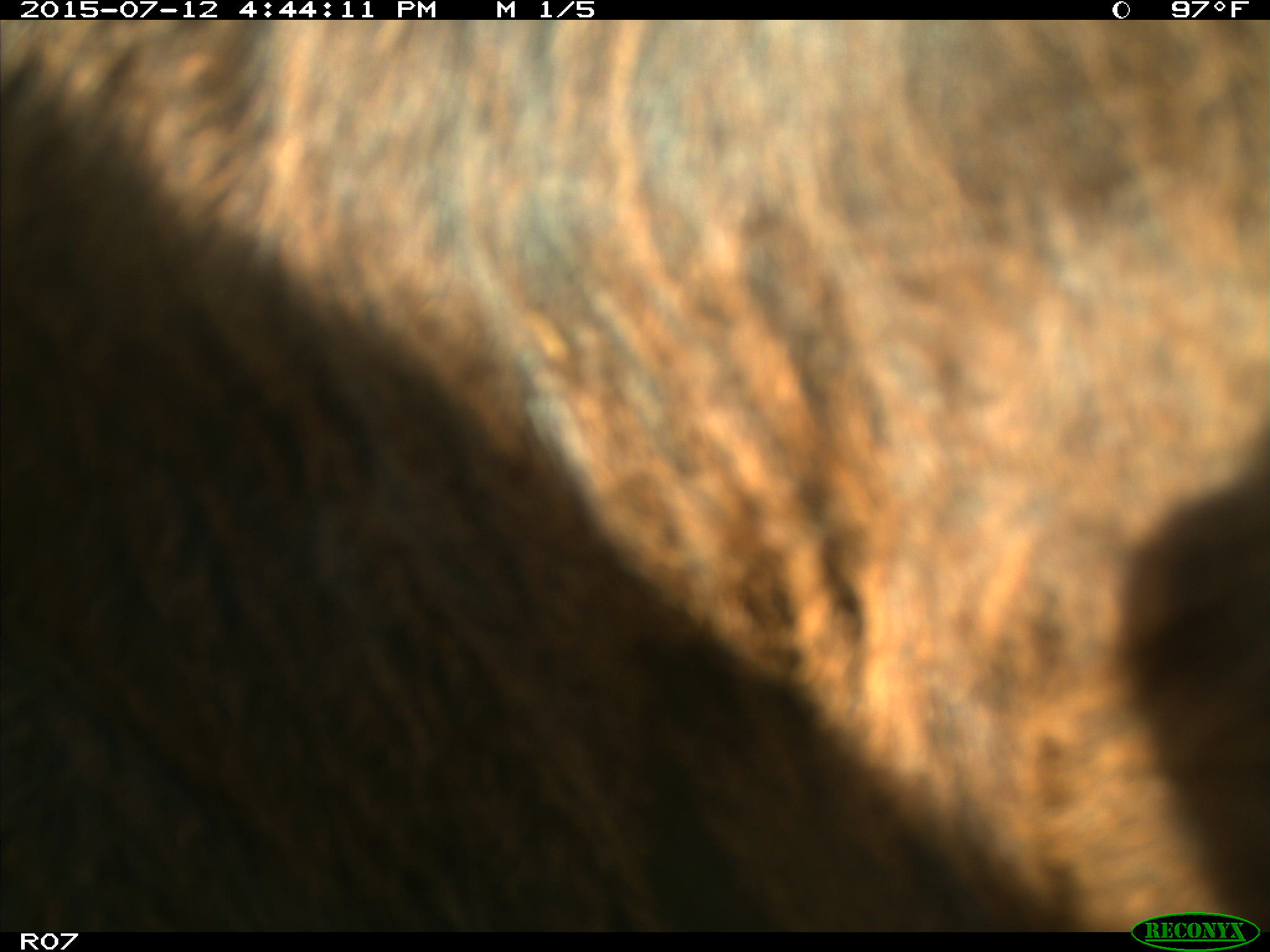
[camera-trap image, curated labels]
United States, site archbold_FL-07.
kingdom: Animalia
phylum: Chordata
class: Mammalia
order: Artiodactyla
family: Bovidae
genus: Bos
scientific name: Bos taurus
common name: domestic cow